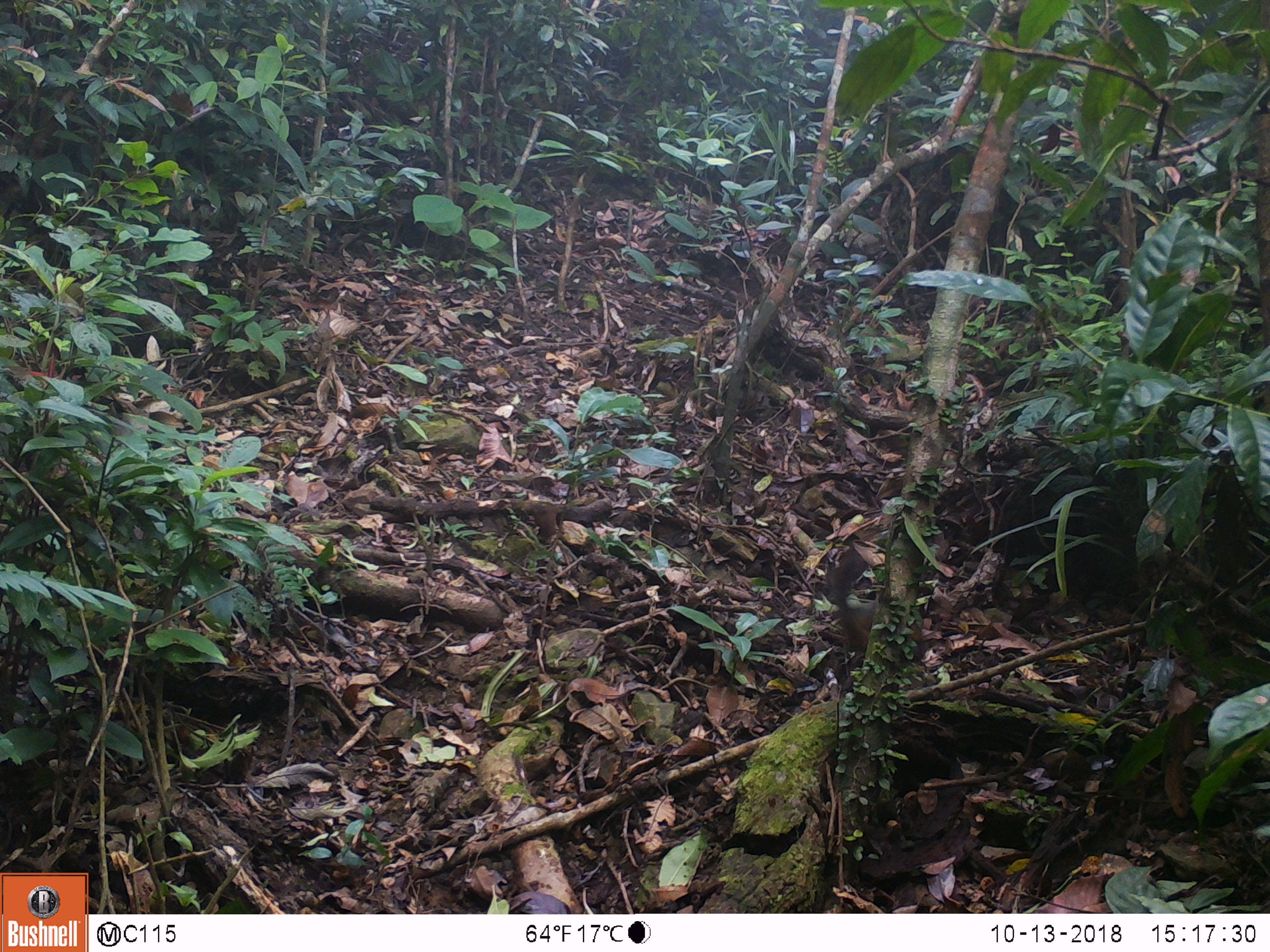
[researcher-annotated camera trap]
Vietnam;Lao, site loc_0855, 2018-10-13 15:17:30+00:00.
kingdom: Animalia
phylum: Chordata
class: Mammalia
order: Rodentia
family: Sciuridae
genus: Dremomys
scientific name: Dremomys rufigenis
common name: red-cheeked squirrel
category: red cheeked squirrel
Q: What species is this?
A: Red cheeked squirrel (red-cheeked squirrel) (Dremomys rufigenis).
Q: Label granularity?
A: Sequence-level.